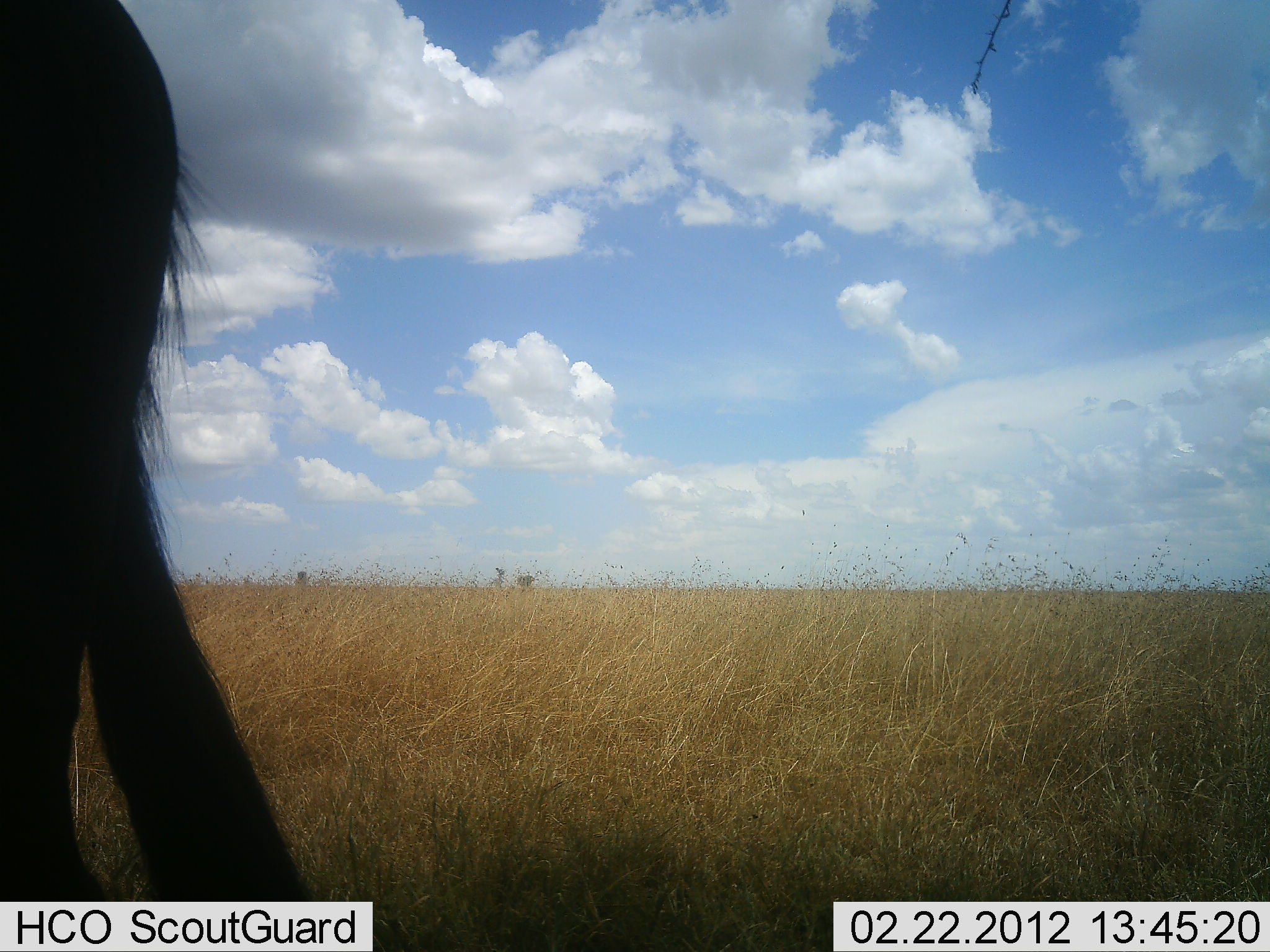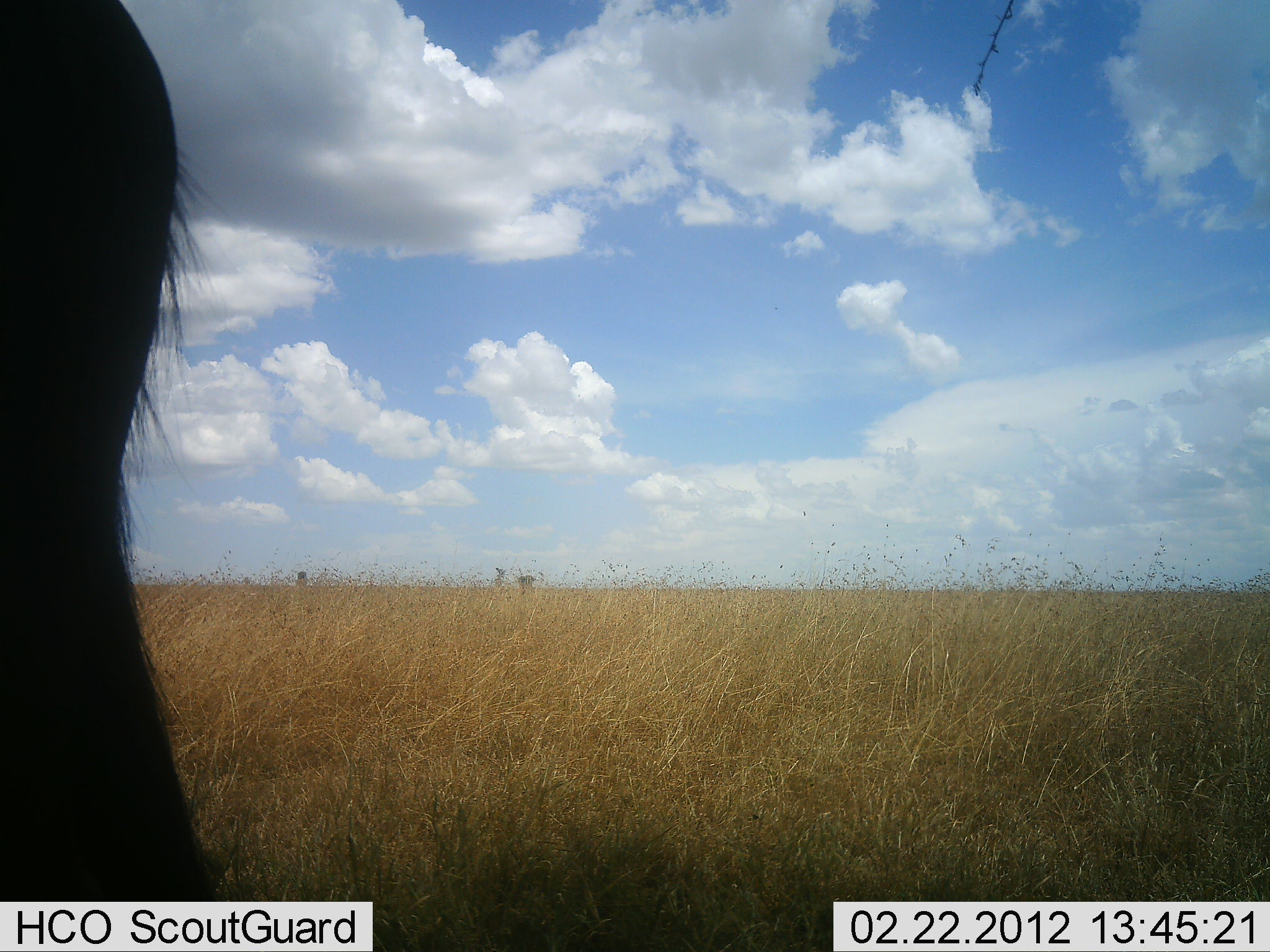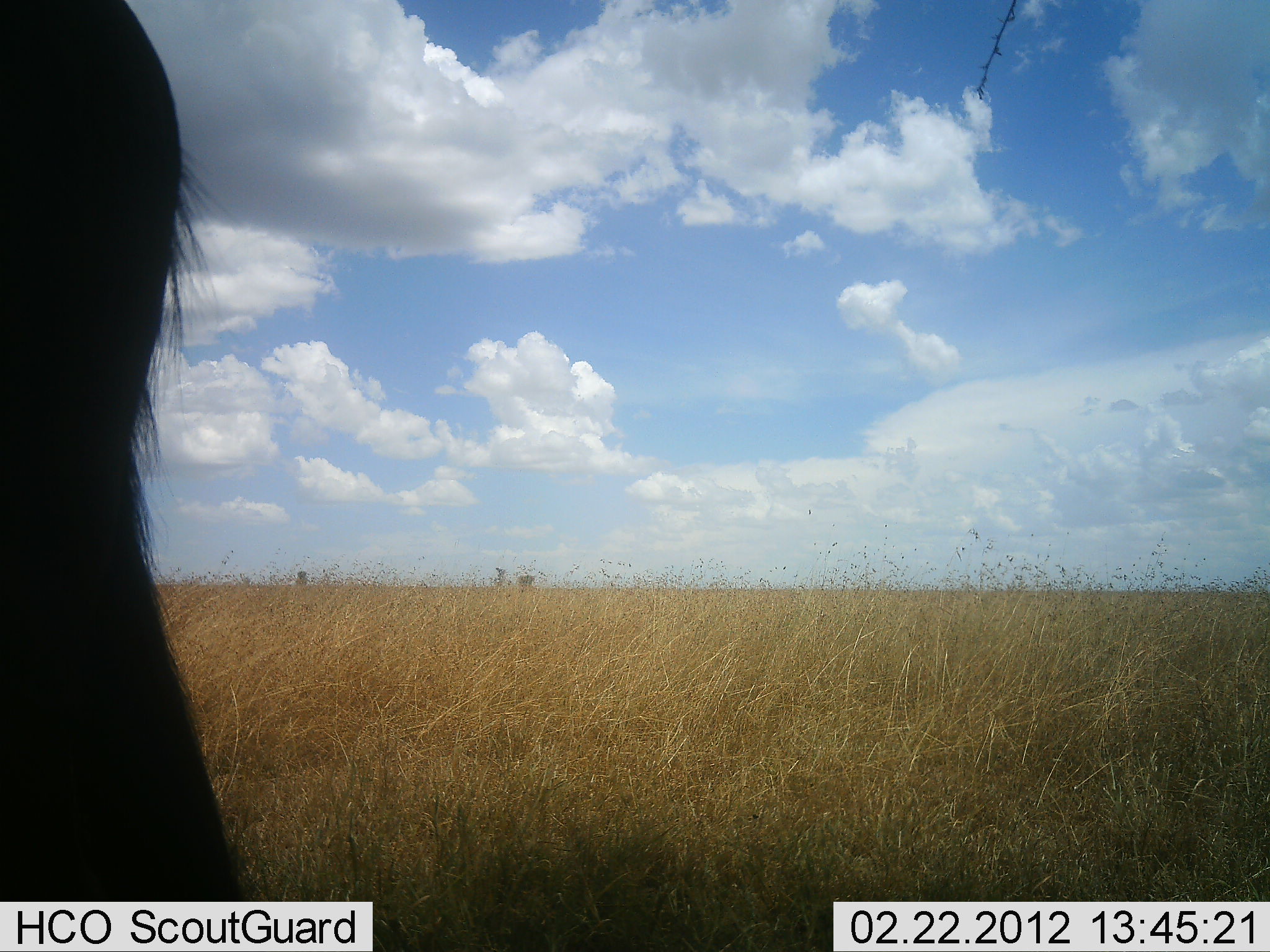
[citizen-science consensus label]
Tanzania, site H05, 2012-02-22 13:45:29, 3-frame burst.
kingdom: Animalia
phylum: Chordata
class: Mammalia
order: Artiodactyla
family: Bovidae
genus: Connochaetes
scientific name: Connochaetes taurinus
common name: blue wildebeest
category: wildebeest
Wildebeest (blue wildebeest) (Connochaetes taurinus), count 1. Behavior (volunteer vote fractions): standing 100%, resting 0%, moving 0%, interacting 0%. Young present (vote fraction): 0%. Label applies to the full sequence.